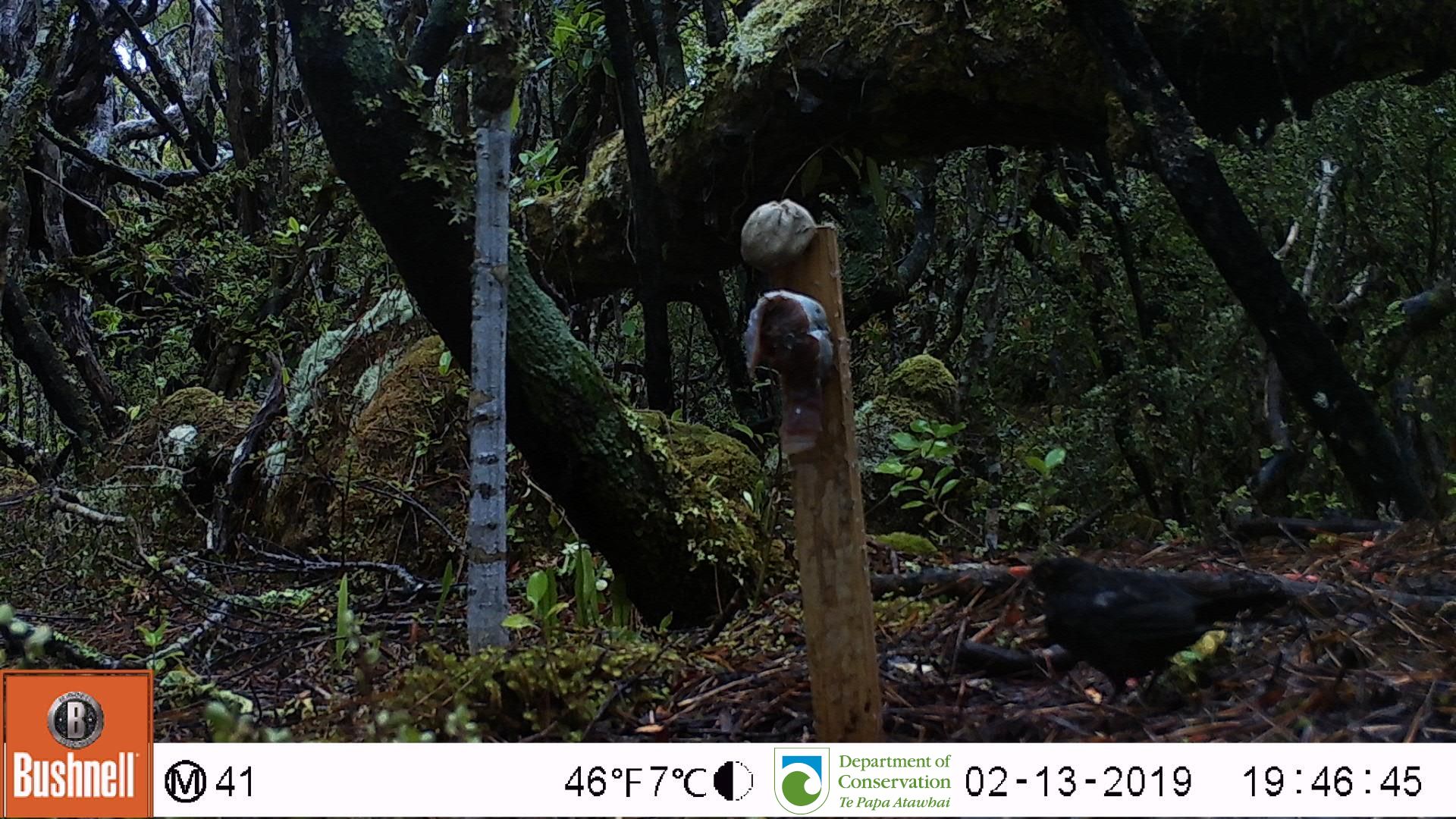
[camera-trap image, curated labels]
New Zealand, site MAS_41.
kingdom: Animalia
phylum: Chordata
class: Aves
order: Passeriformes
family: Turdidae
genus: Turdus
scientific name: Turdus merula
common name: eurasian blackbird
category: blackbird